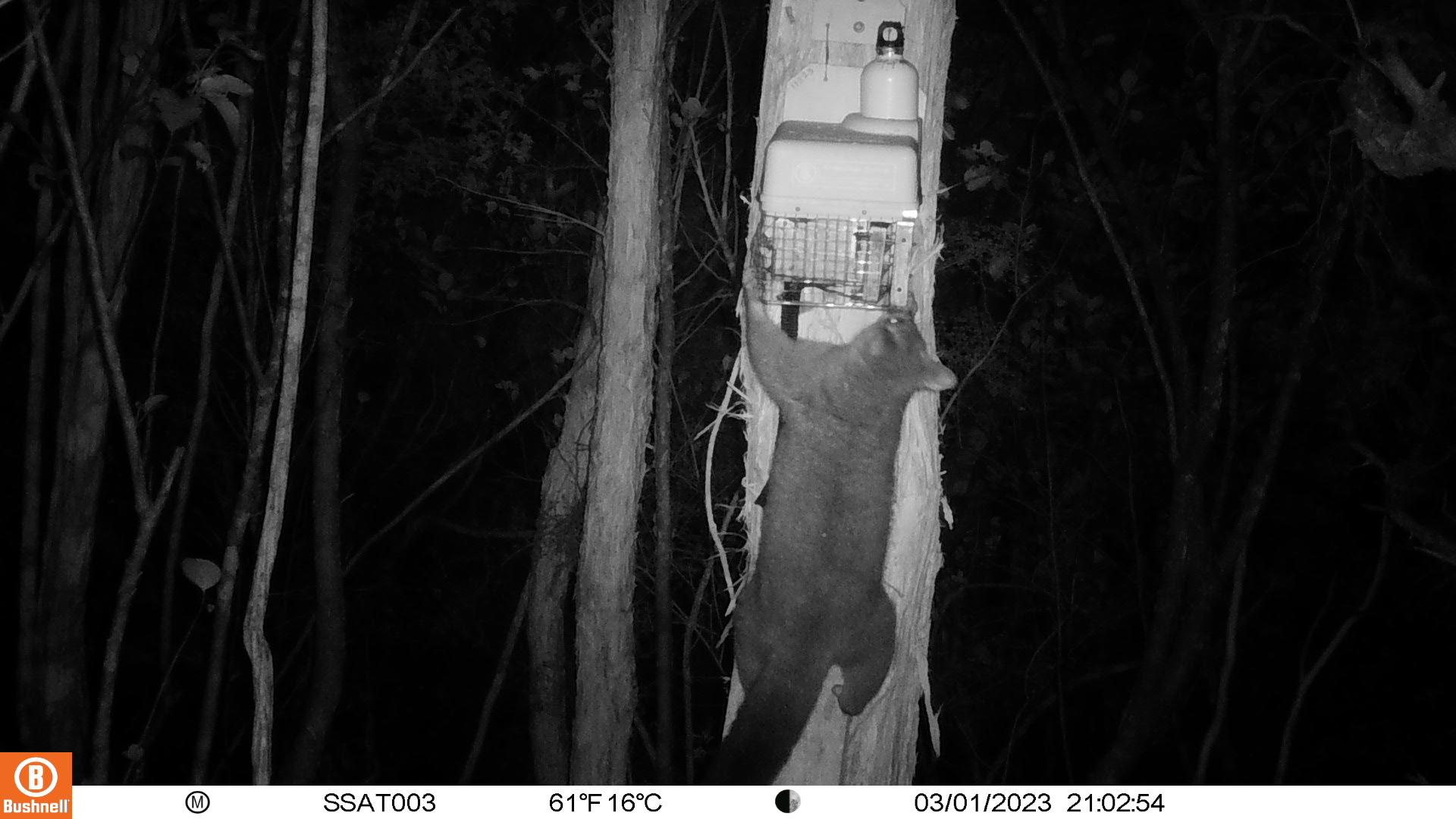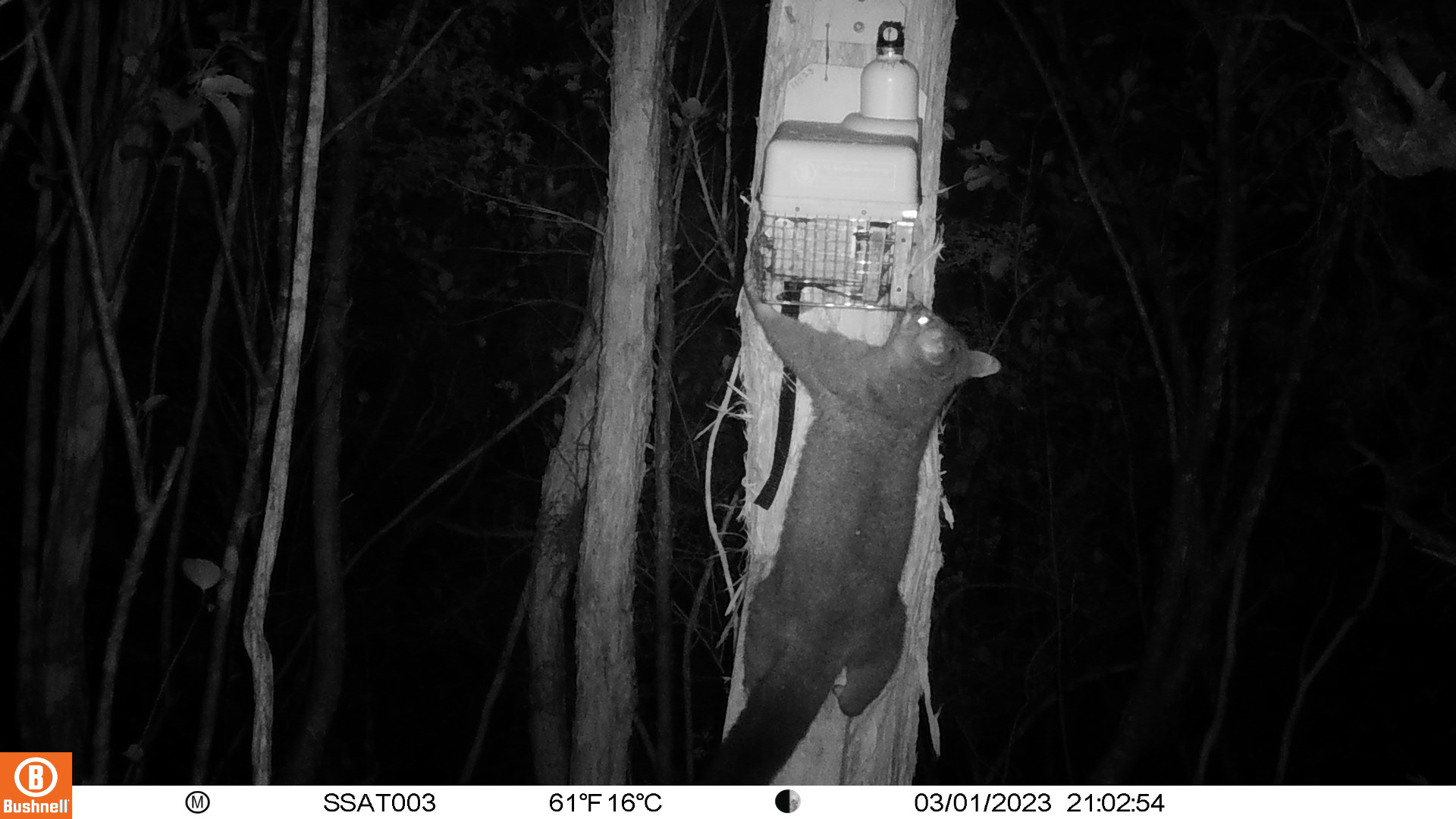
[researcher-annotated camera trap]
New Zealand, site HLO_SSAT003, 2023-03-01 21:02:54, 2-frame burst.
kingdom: Animalia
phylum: Chordata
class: Mammalia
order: Diprotodontia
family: Phalangeridae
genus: Trichosurus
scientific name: Trichosurus vulpecula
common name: common brushtail possum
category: possum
Possum (common brushtail possum) (Trichosurus vulpecula).